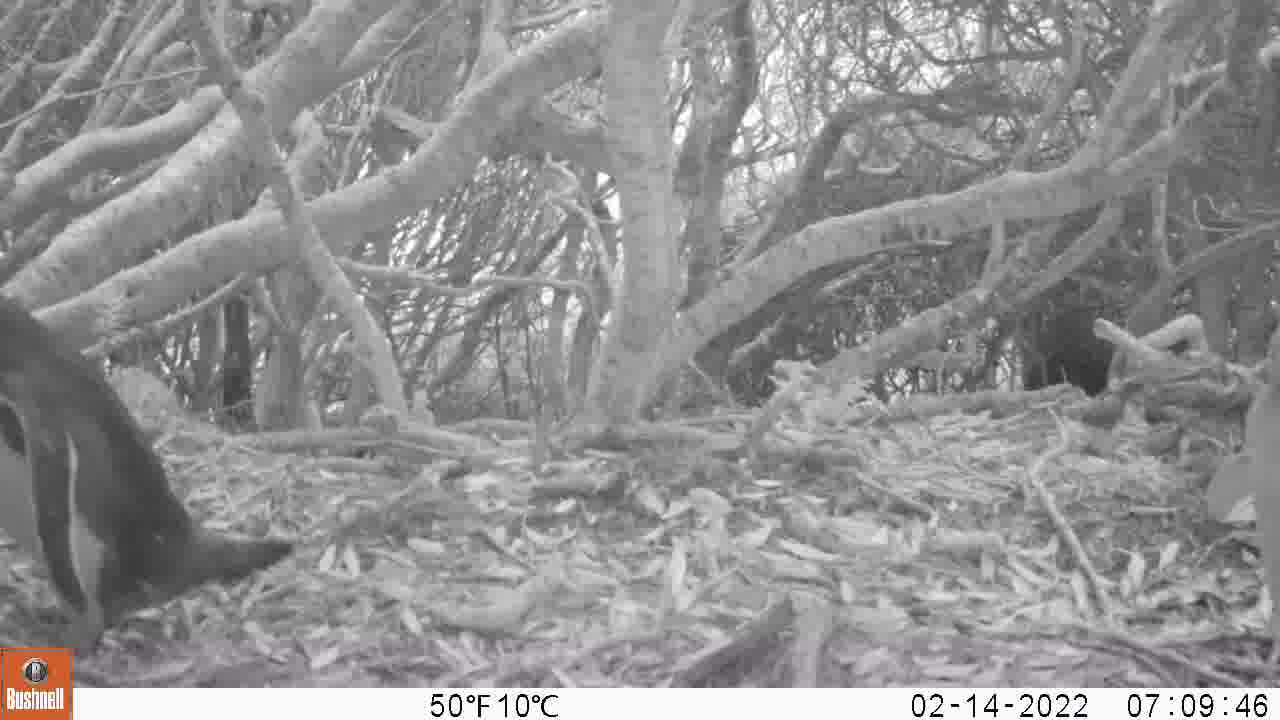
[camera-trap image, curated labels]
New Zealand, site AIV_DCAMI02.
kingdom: Animalia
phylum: Chordata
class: Aves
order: Sphenisciformes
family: Spheniscidae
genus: Megadyptes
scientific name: Megadyptes antipodes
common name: yellow-eyed penguin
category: yellow eyed penguin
Yellow eyed penguin (yellow-eyed penguin) (Megadyptes antipodes).